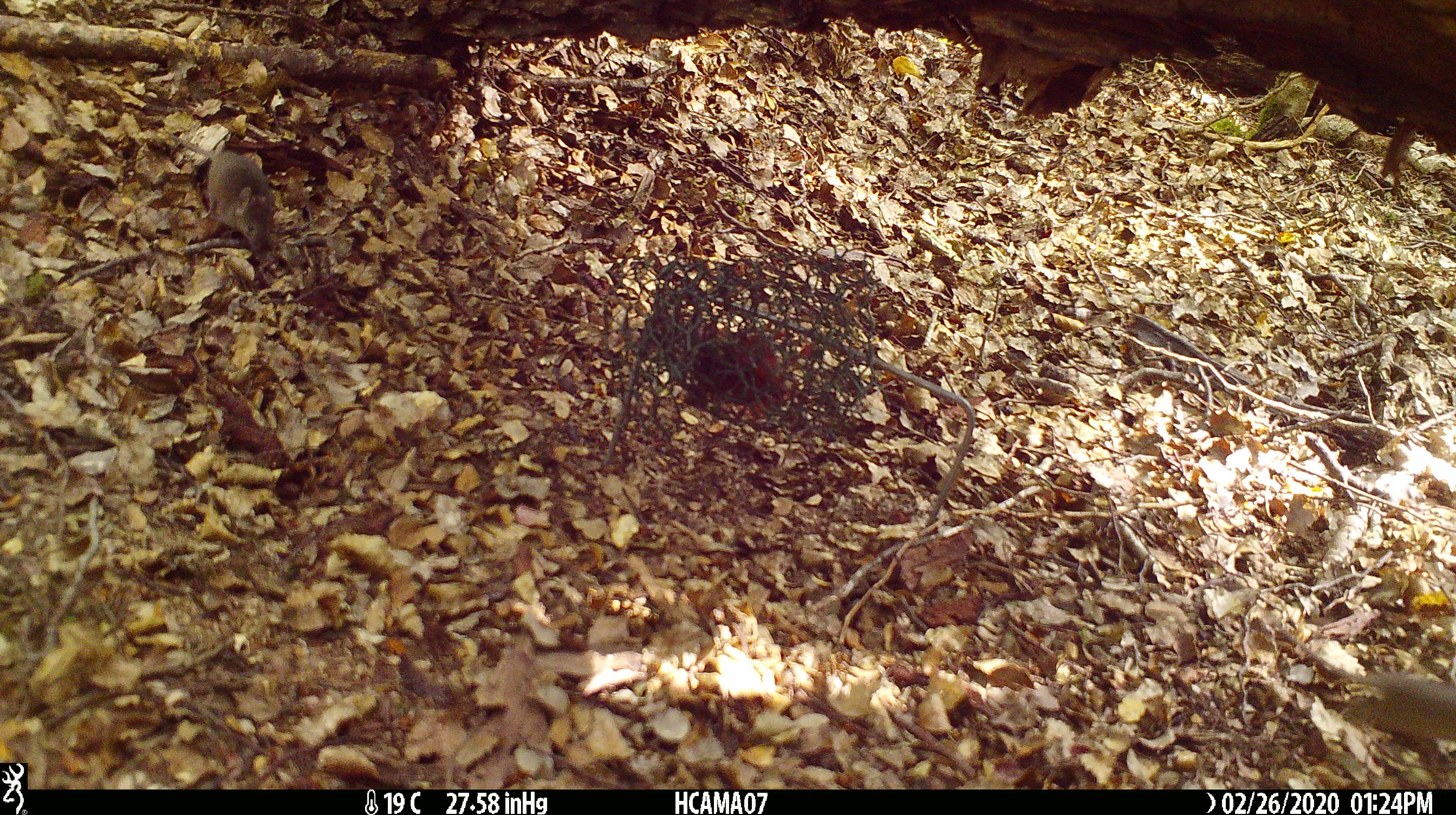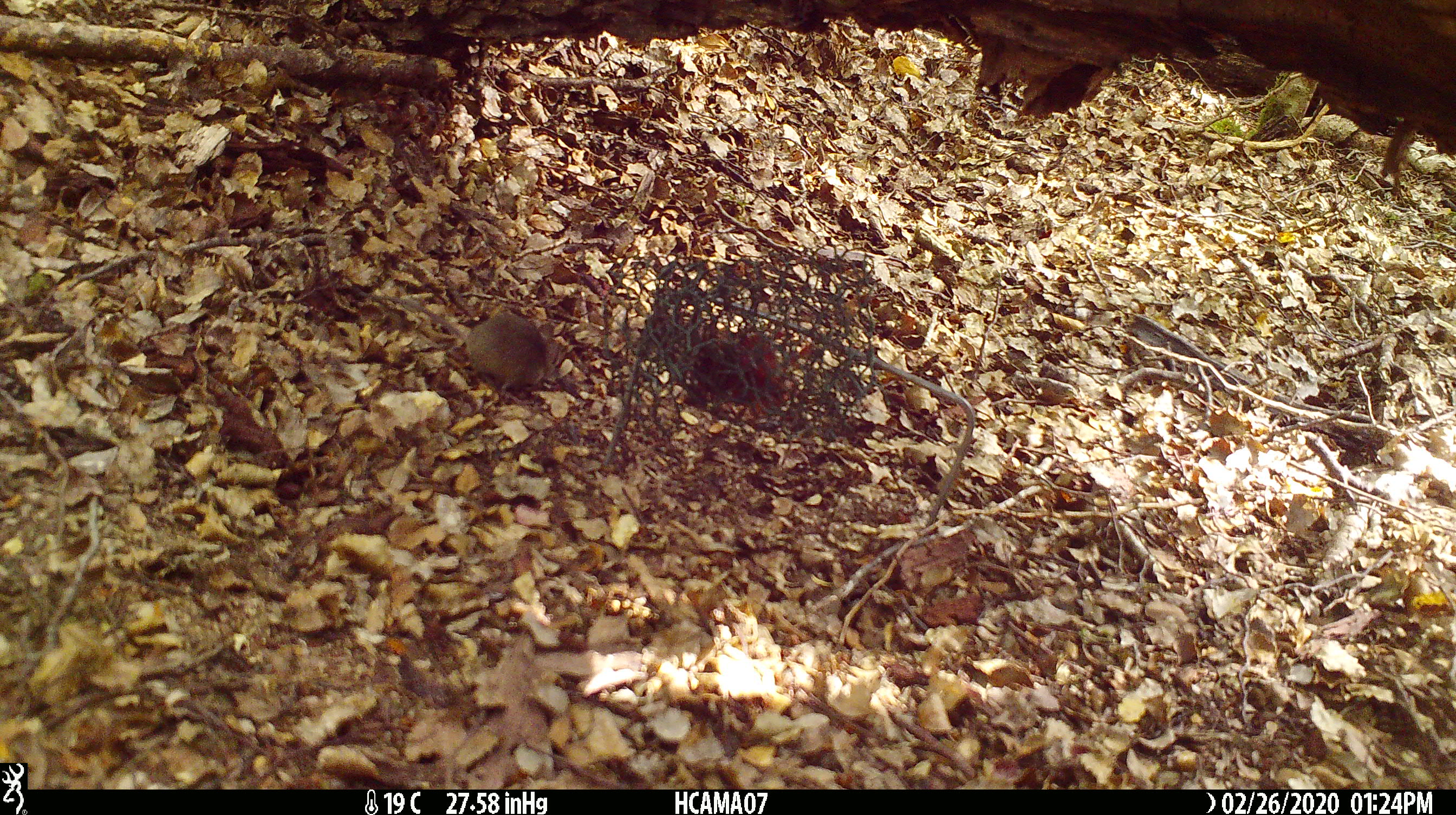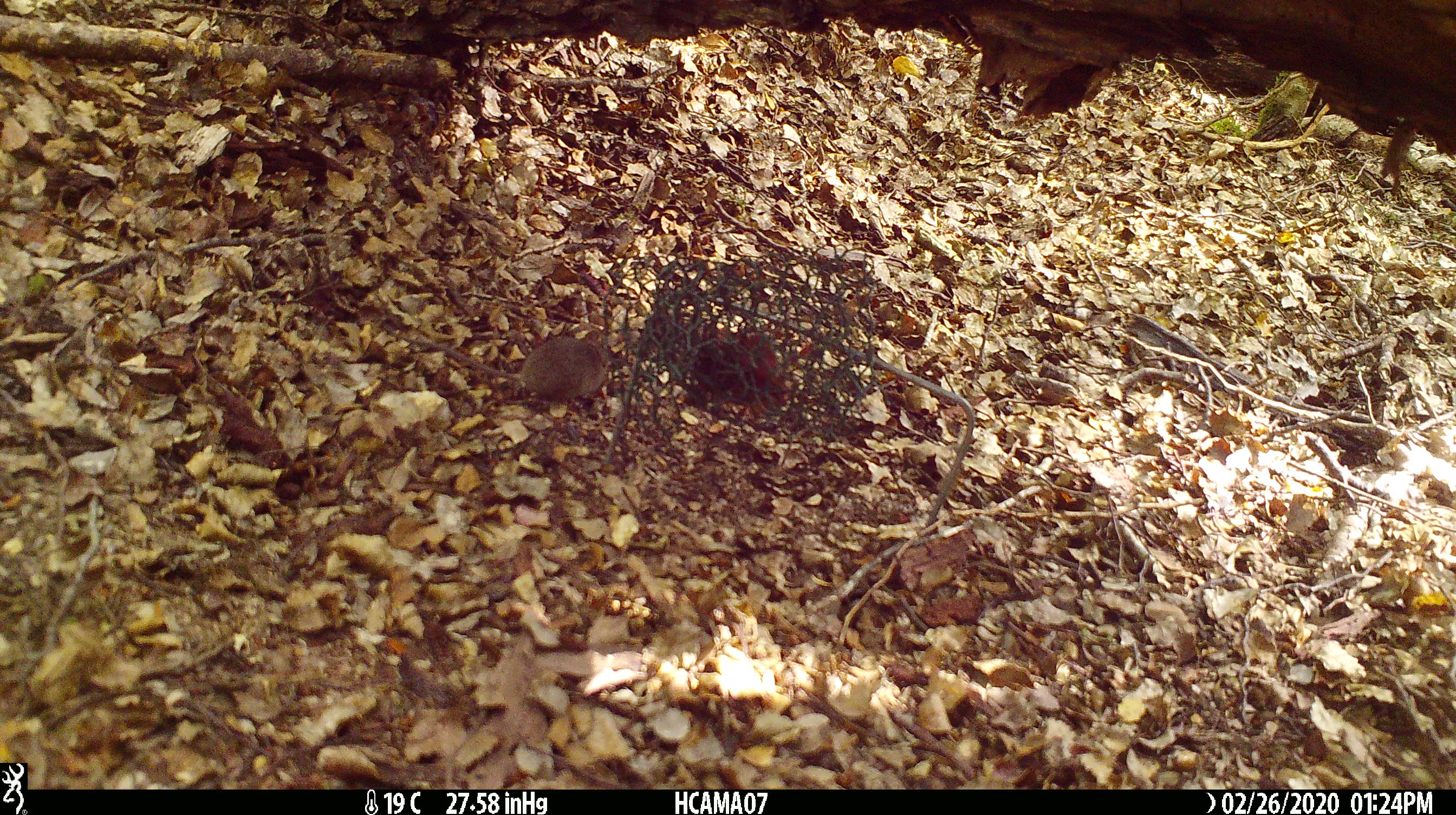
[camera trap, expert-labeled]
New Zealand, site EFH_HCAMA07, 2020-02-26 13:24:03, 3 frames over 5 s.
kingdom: Animalia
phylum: Chordata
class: Mammalia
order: Rodentia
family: Muridae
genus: Mus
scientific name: Mus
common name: mouse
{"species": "mouse (Mus)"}